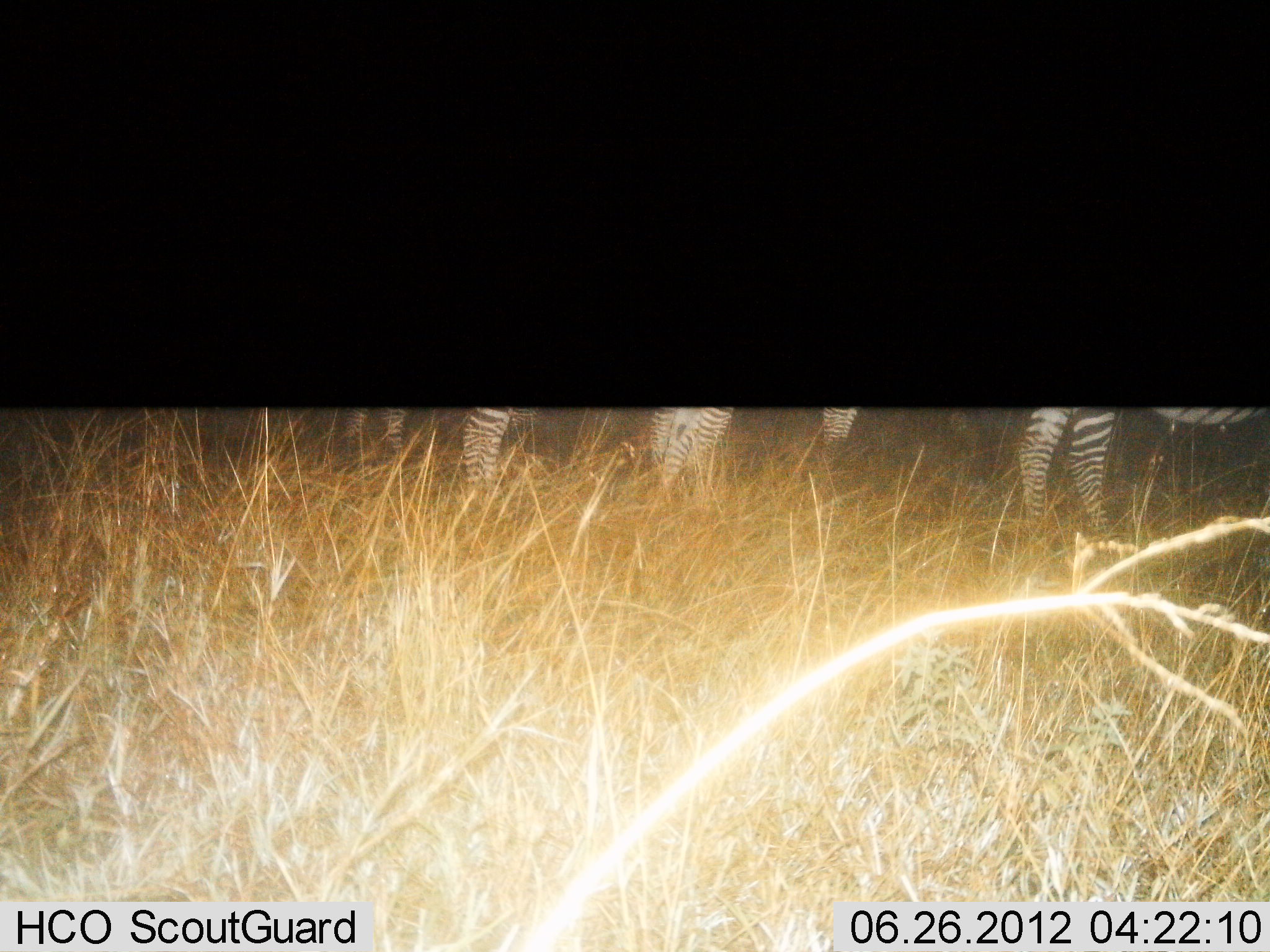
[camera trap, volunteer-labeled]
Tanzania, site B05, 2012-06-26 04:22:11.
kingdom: Animalia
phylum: Chordata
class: Mammalia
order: Perissodactyla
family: Equidae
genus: Equus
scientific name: Equus quagga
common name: plains zebra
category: zebra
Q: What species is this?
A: Zebra (plains zebra) (Equus quagga).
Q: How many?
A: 4.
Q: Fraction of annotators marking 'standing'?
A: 100%.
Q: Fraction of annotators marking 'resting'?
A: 0%.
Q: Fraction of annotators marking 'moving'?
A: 0%.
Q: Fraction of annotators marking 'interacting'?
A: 0%.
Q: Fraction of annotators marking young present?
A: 0%.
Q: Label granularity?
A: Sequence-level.